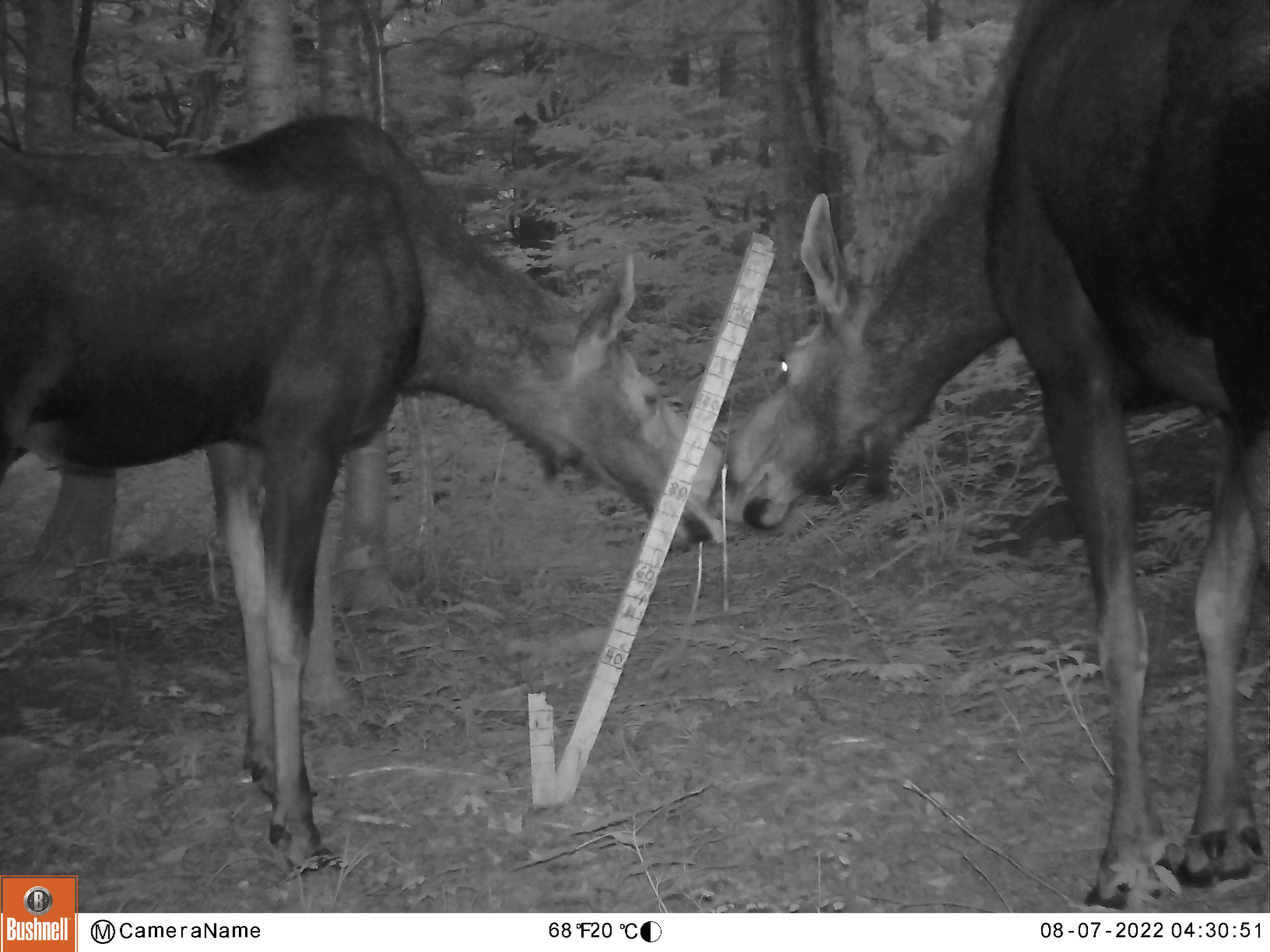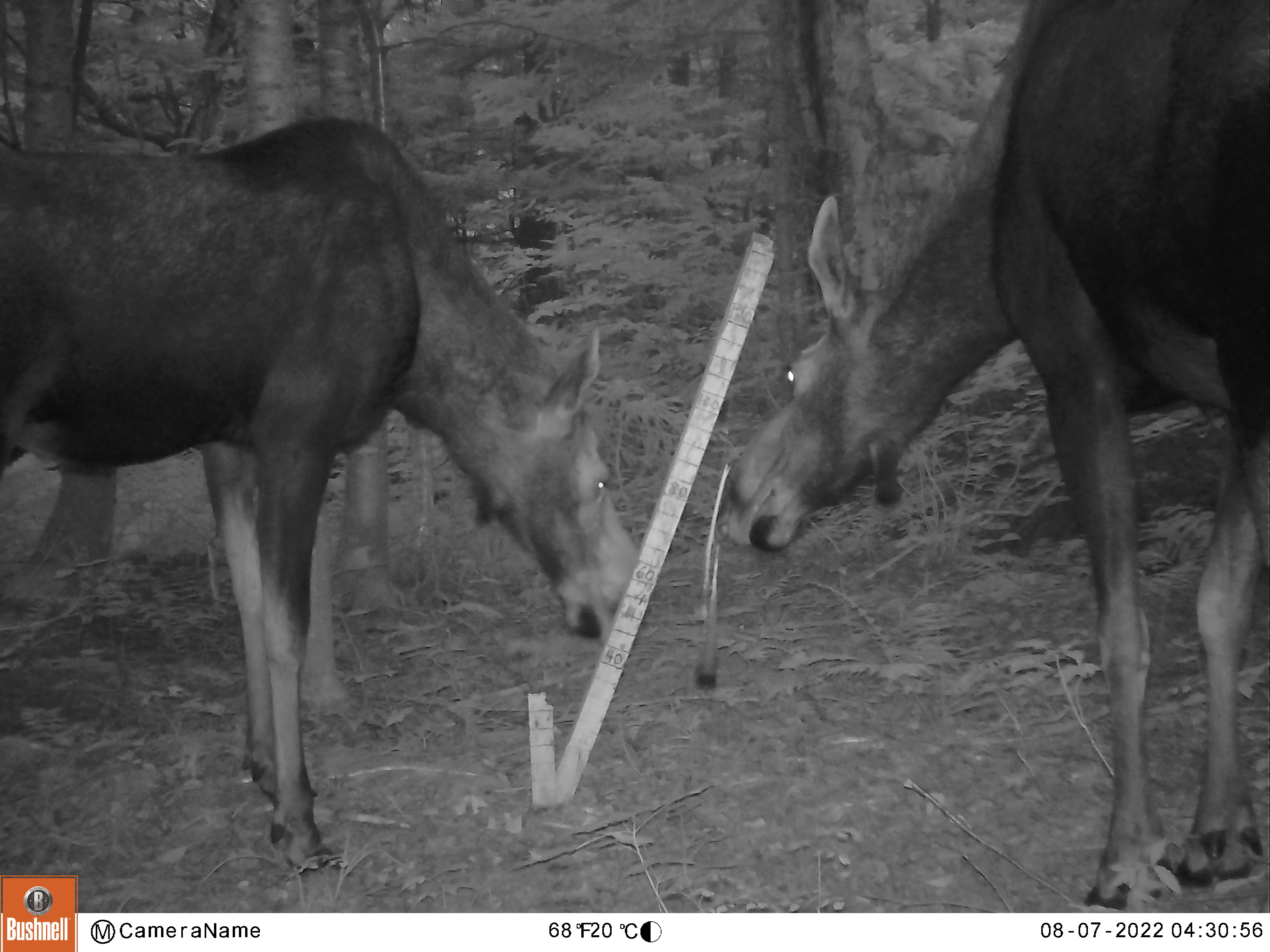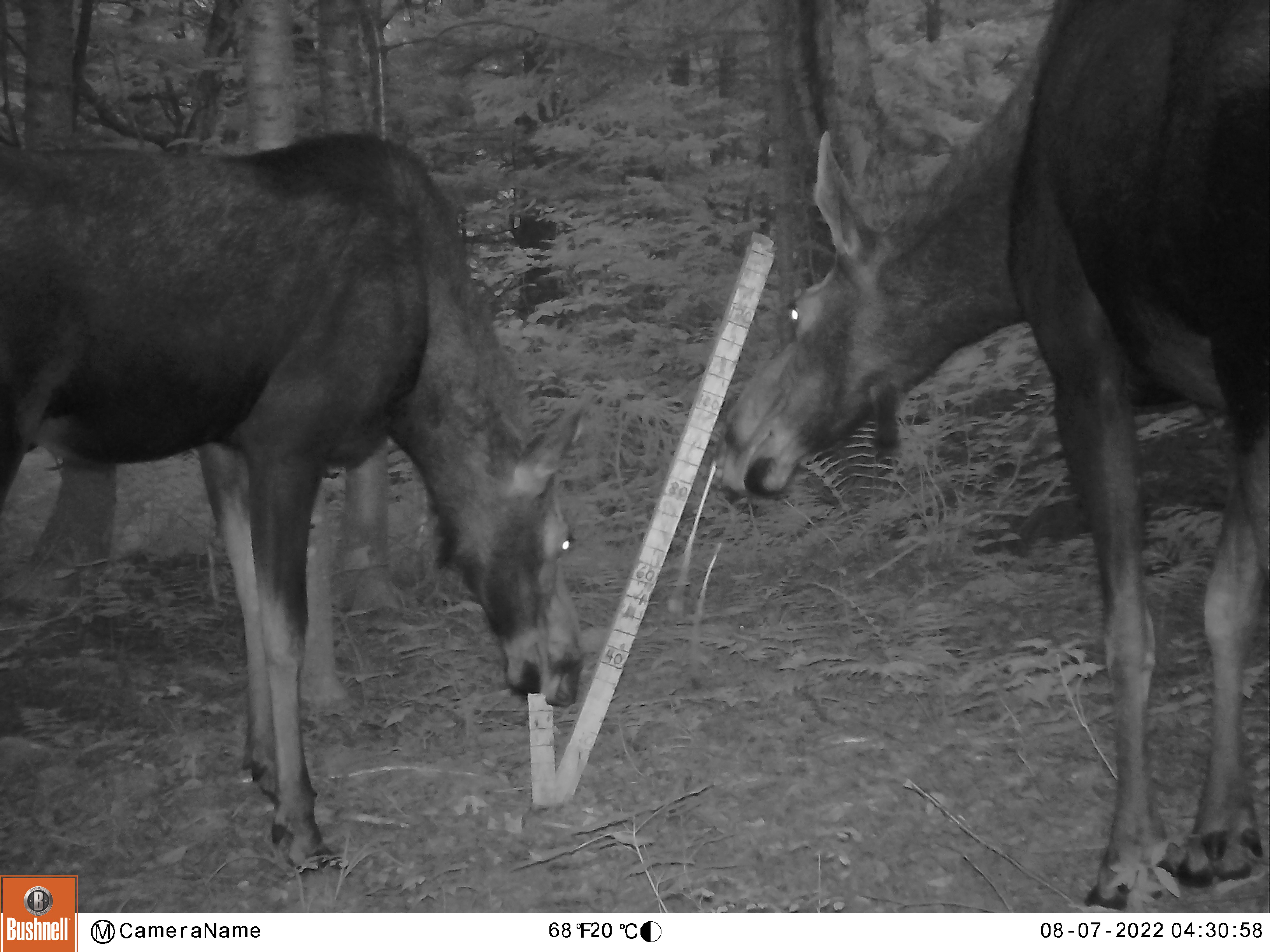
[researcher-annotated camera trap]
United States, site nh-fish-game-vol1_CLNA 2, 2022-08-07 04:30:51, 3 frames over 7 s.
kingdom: Animalia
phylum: Chordata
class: Mammalia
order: Artiodactyla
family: Cervidae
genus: Alces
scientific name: Alces alces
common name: moose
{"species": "moose (Alces alces)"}